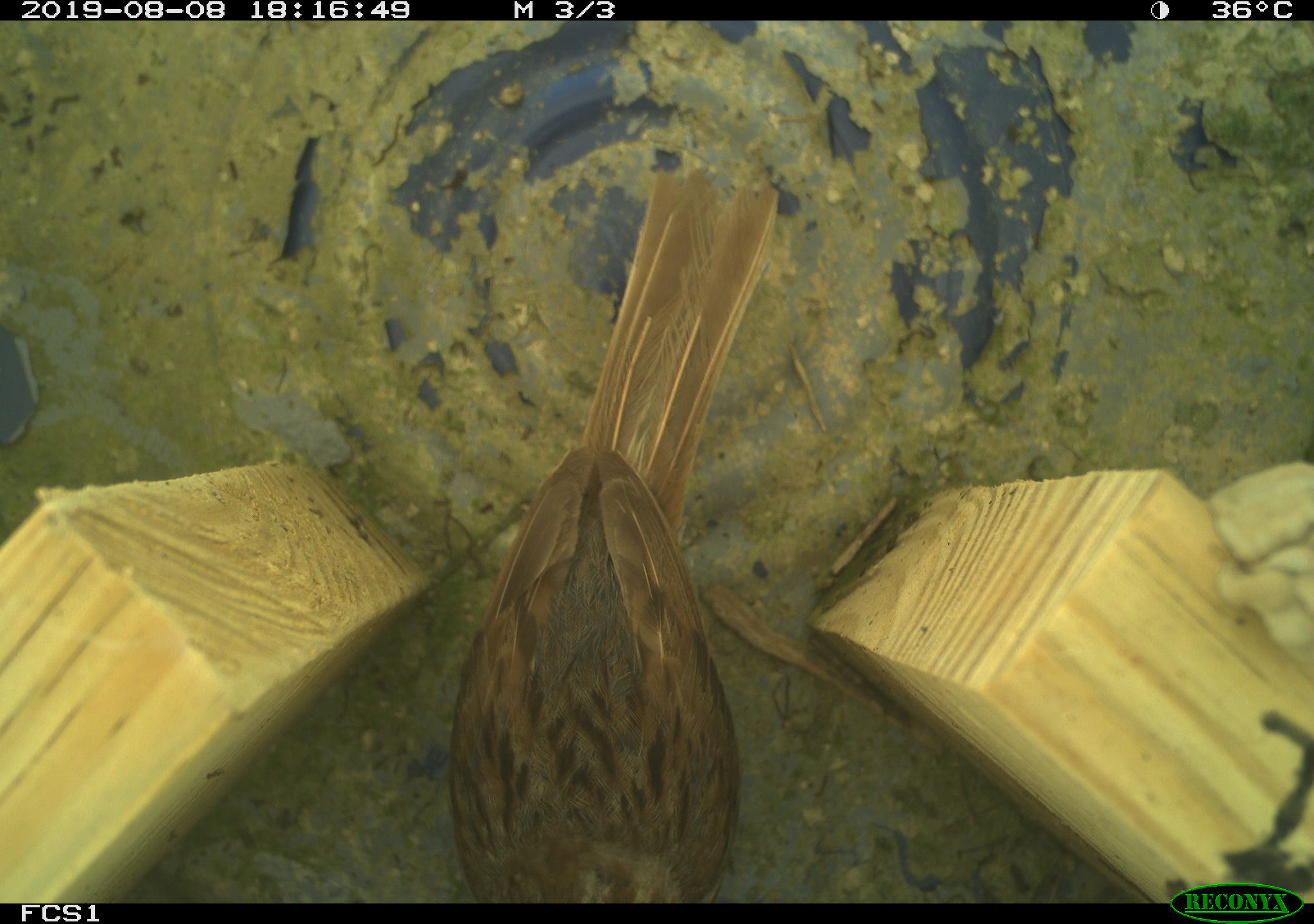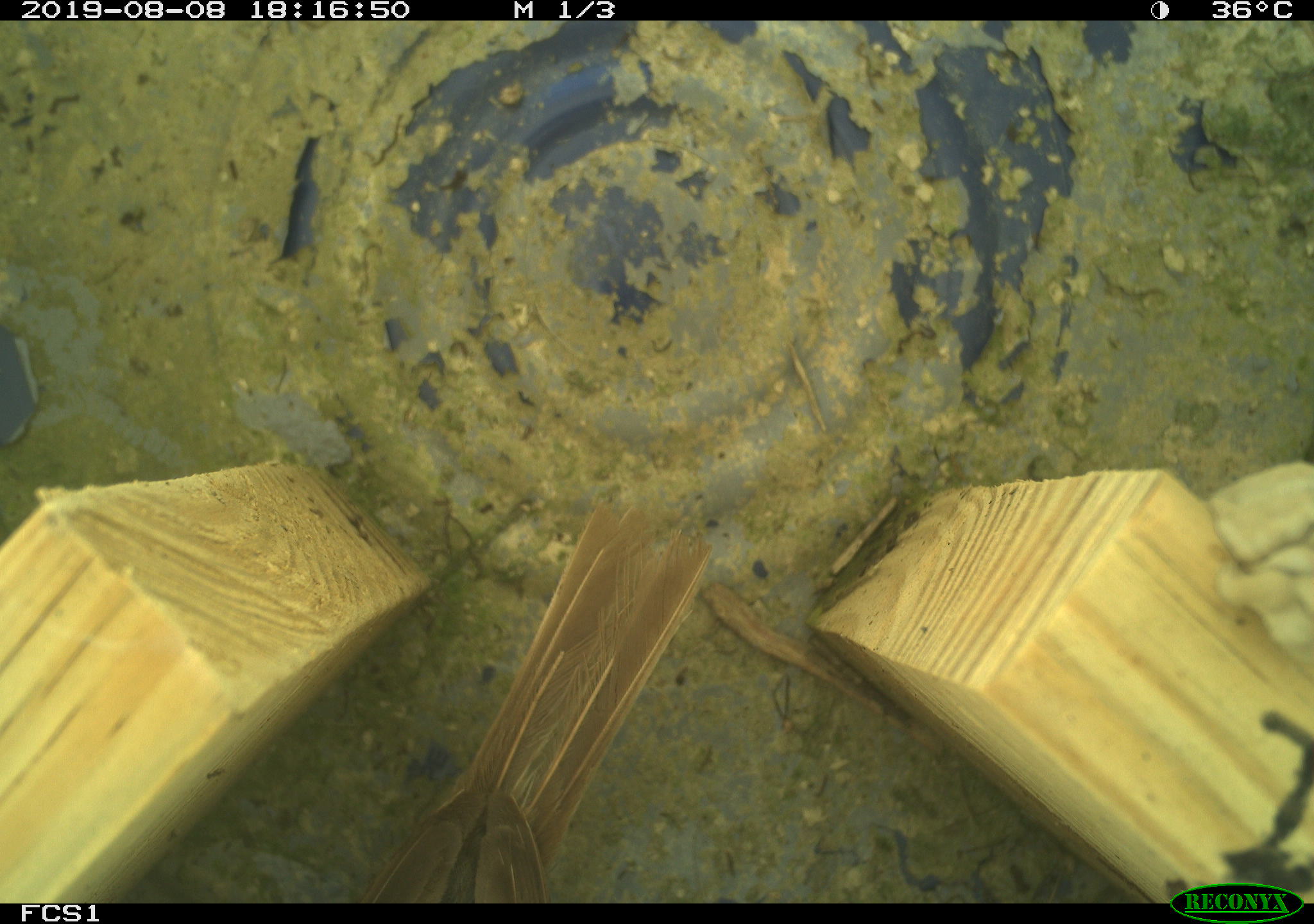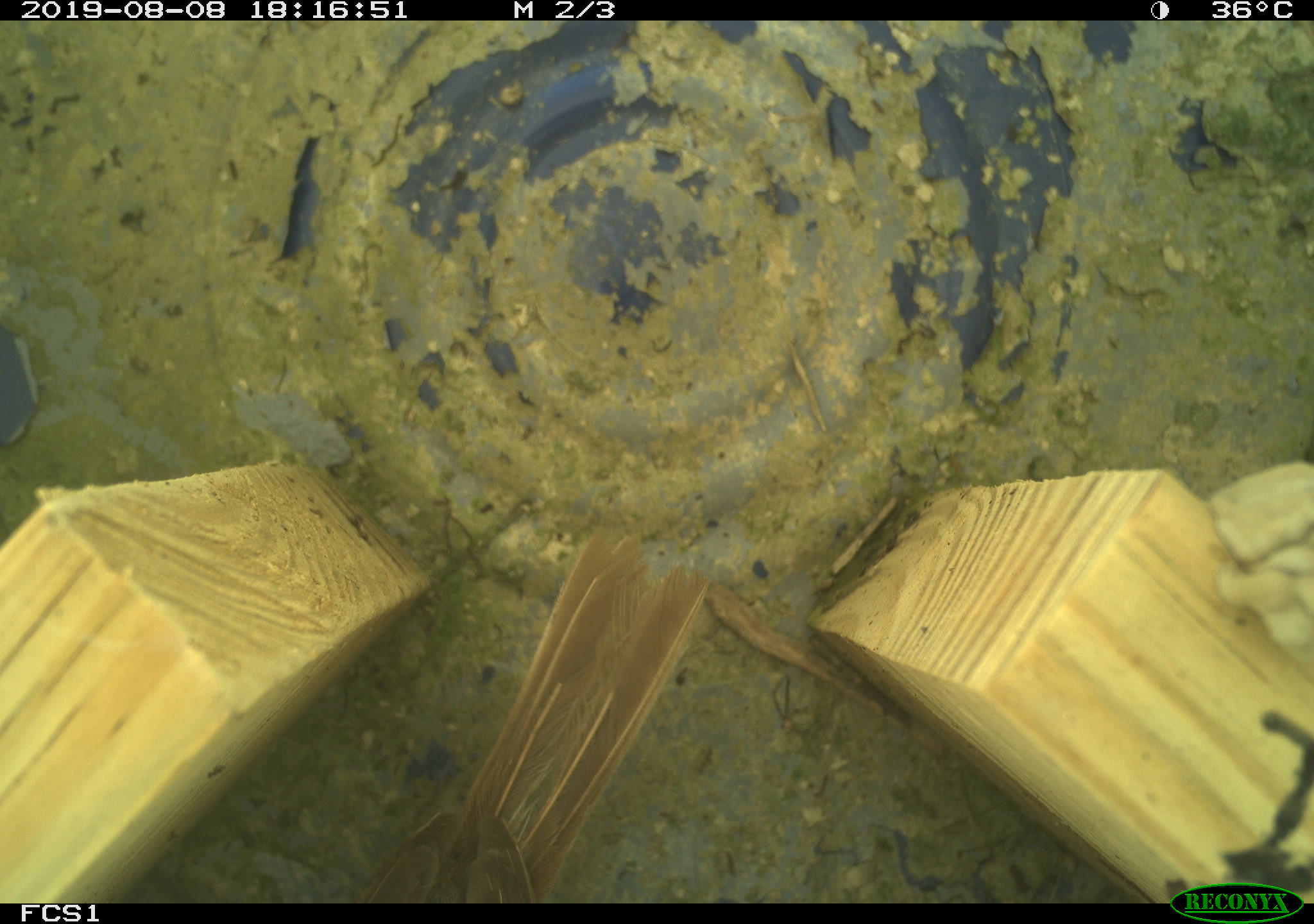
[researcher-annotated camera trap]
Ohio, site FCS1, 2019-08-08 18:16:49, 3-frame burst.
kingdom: Animalia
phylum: Chordata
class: Aves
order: Passeriformes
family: Passerellidae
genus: Melospiza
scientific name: Melospiza melodia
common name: song sparrow